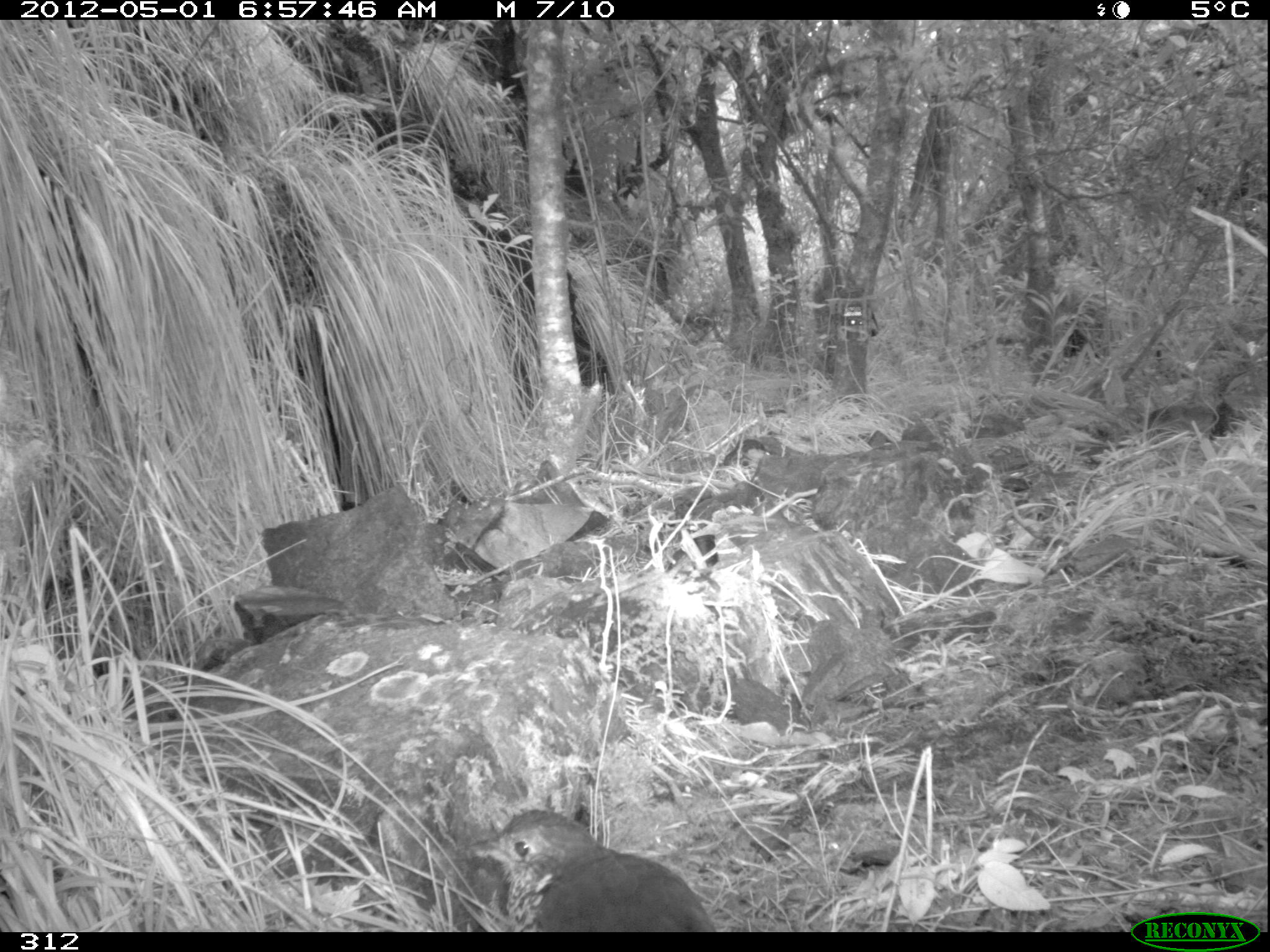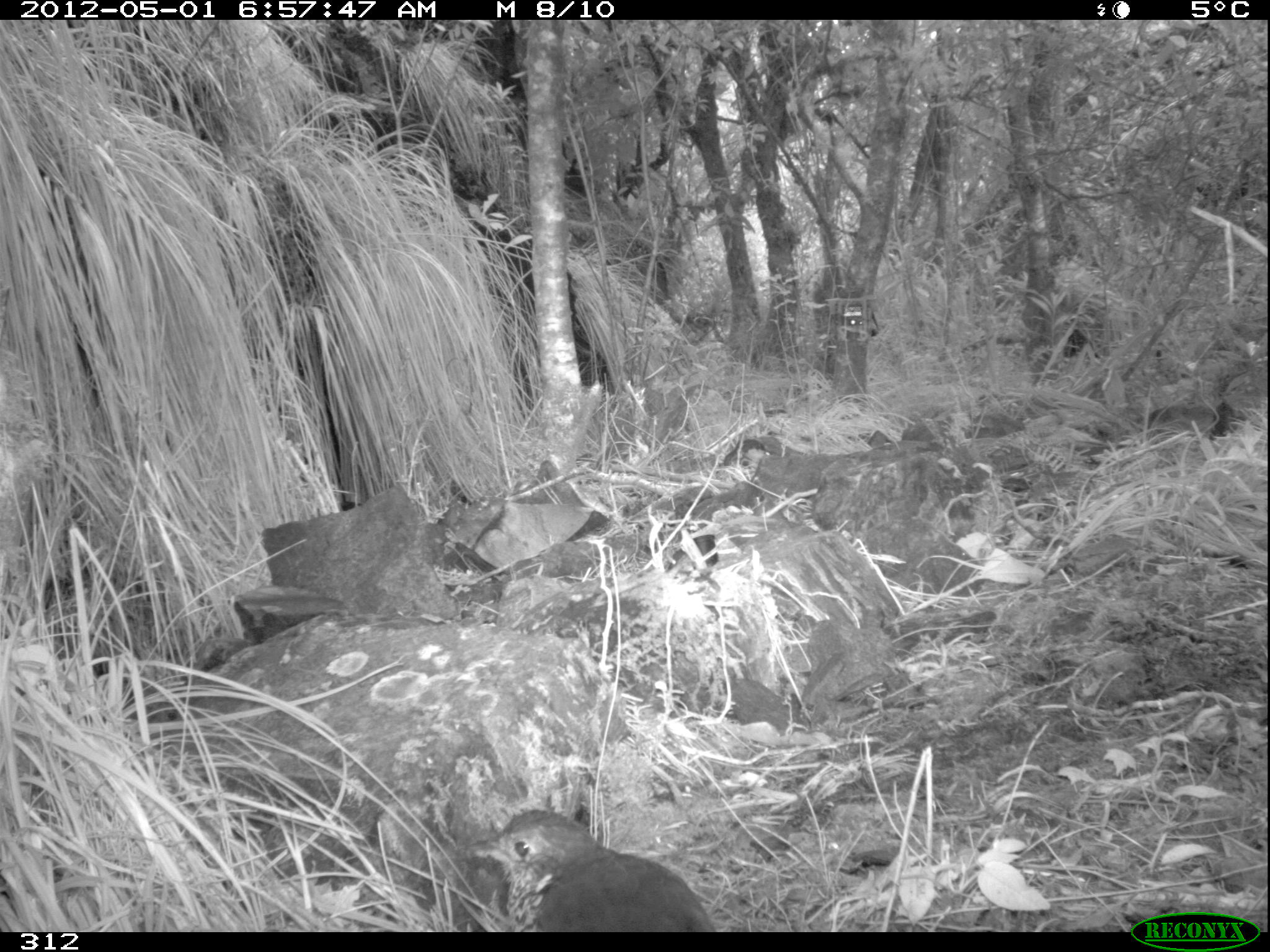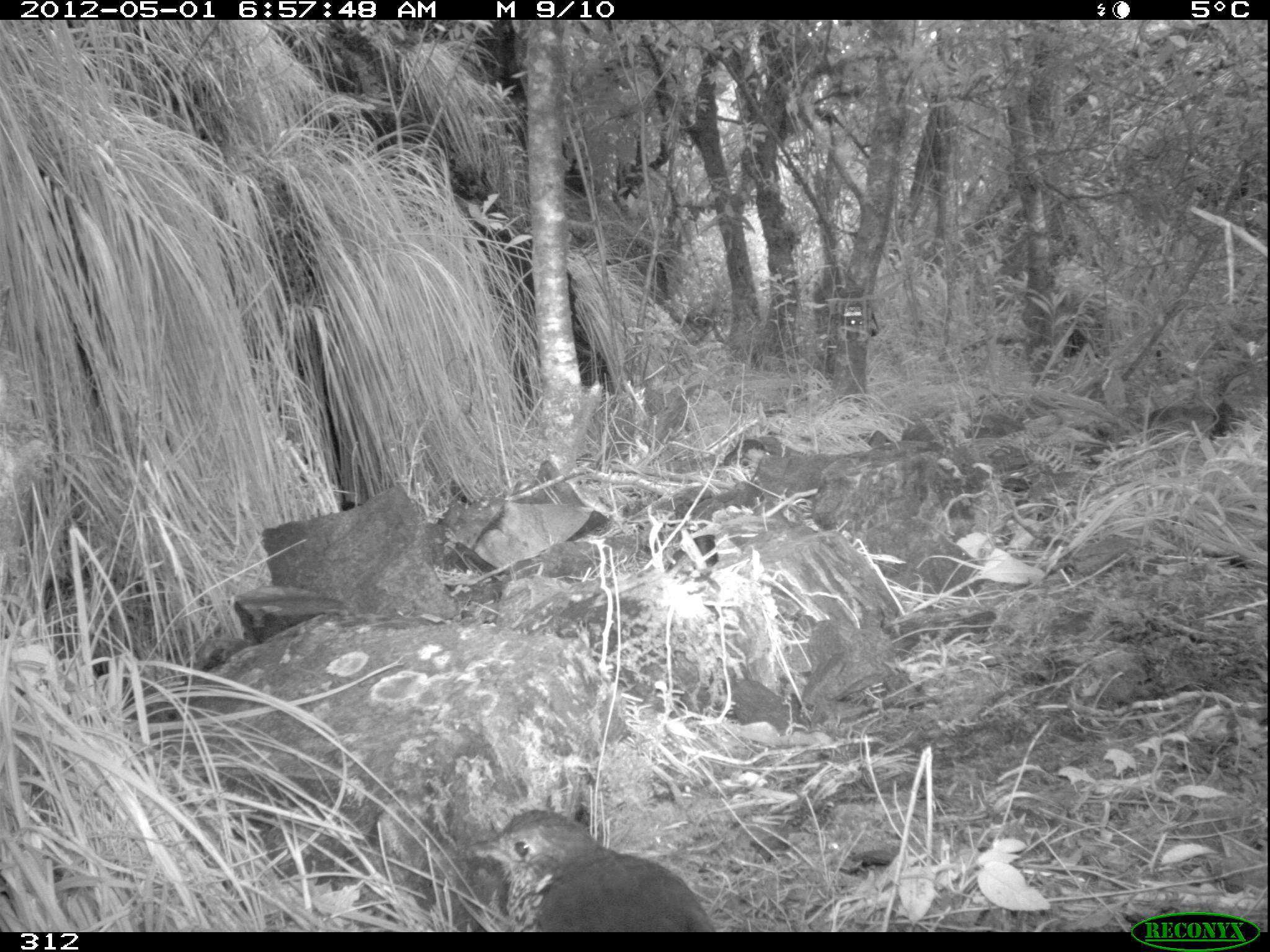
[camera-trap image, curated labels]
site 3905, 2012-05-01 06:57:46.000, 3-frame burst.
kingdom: Animalia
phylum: Chordata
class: Aves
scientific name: Aves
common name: bird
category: unknown bird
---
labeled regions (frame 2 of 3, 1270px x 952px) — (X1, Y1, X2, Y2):
unknown bird: (466, 808, 717, 932)